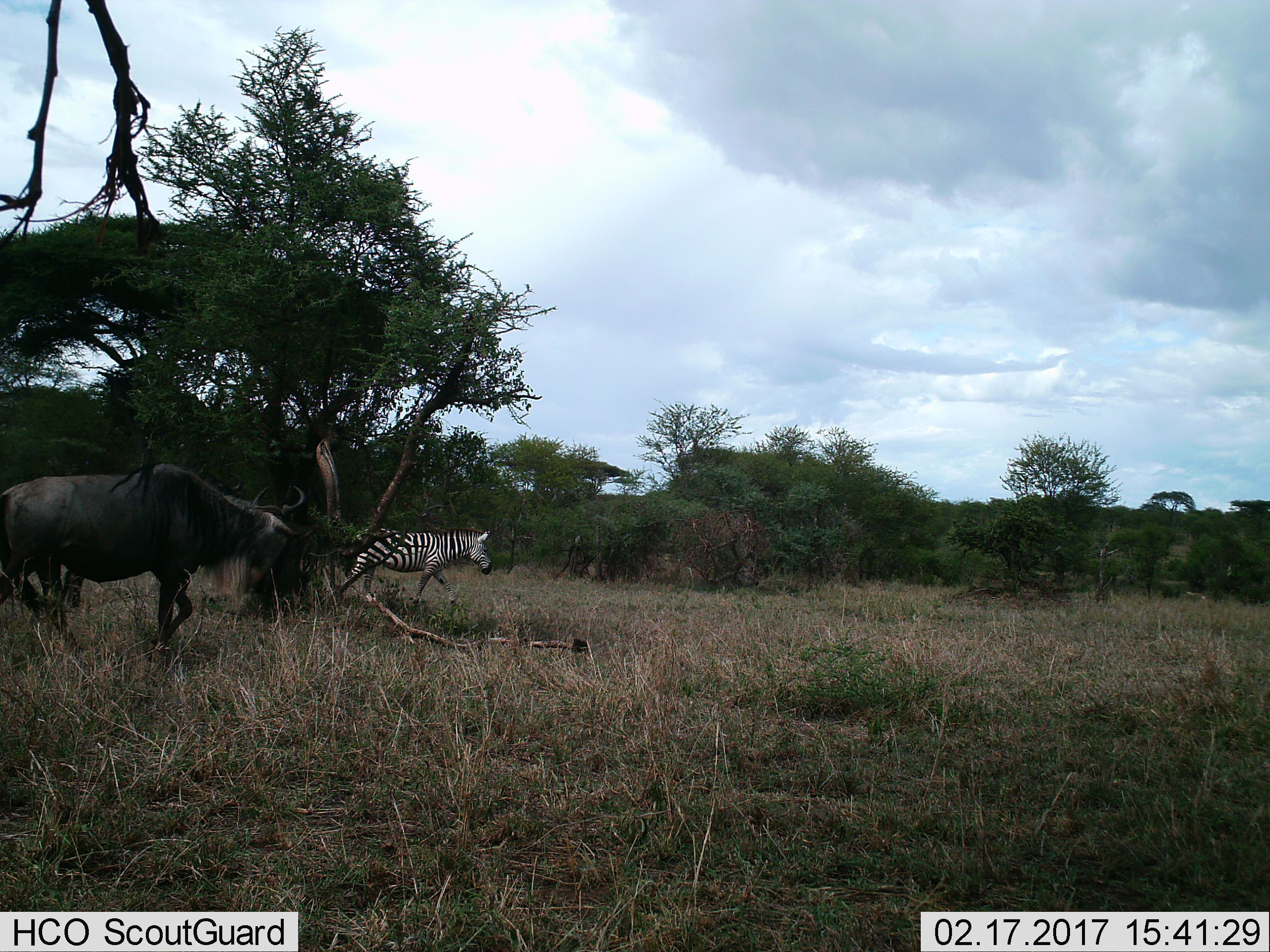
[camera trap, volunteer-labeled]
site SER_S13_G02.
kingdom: Animalia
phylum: Chordata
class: Mammalia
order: Artiodactyla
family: Bovidae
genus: Connochaetes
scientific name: Connochaetes taurinus taurinus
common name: blue wildebeest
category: wildebeestblue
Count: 1.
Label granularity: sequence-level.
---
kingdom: Animalia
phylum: Chordata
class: Mammalia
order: Perissodactyla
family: Equidae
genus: Equus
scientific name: Equus quagga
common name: plains zebra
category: zebraplains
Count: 1.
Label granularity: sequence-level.